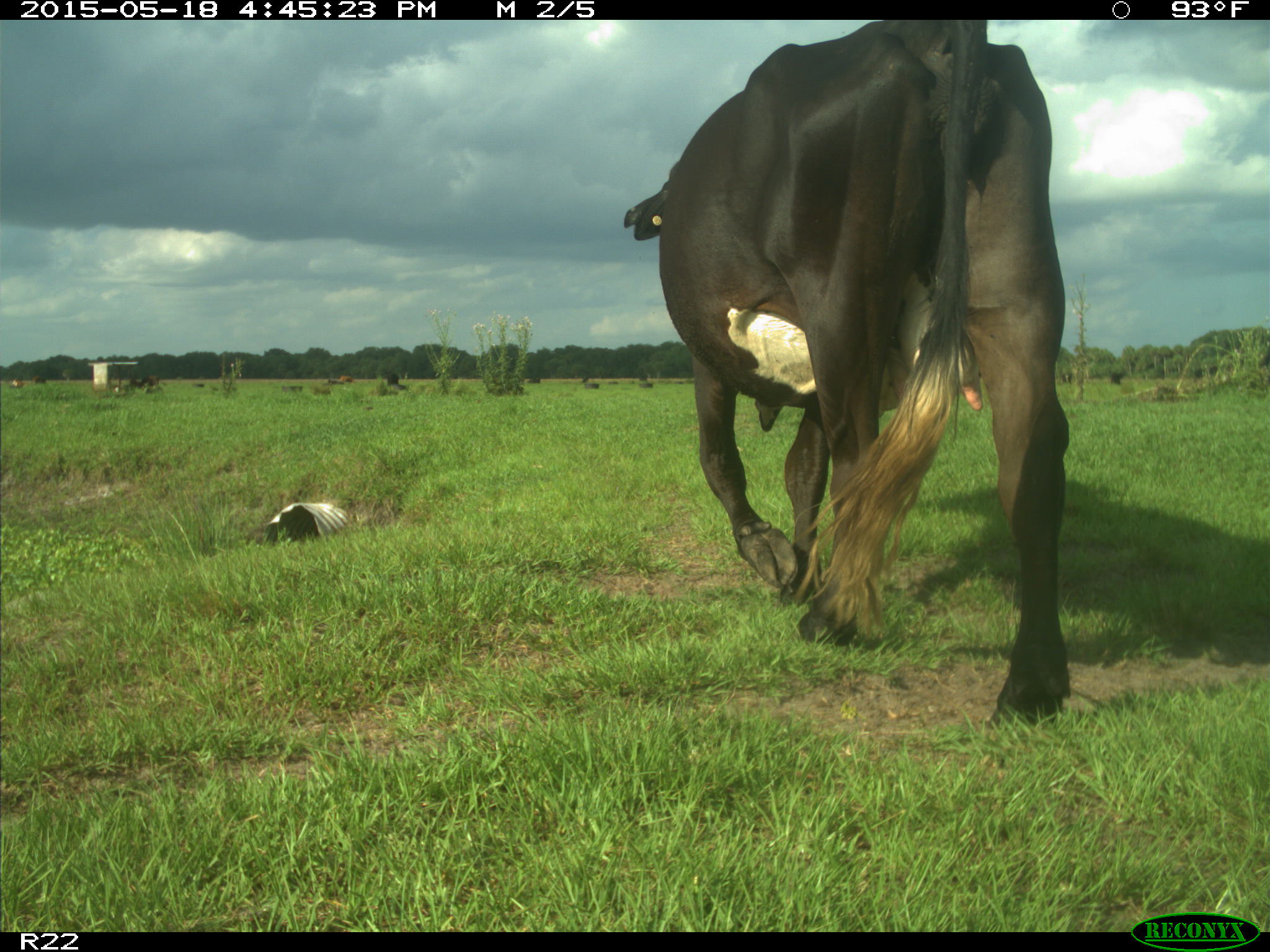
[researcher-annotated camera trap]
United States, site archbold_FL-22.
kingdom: Animalia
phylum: Chordata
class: Mammalia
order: Artiodactyla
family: Bovidae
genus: Bos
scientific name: Bos taurus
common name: domestic cow